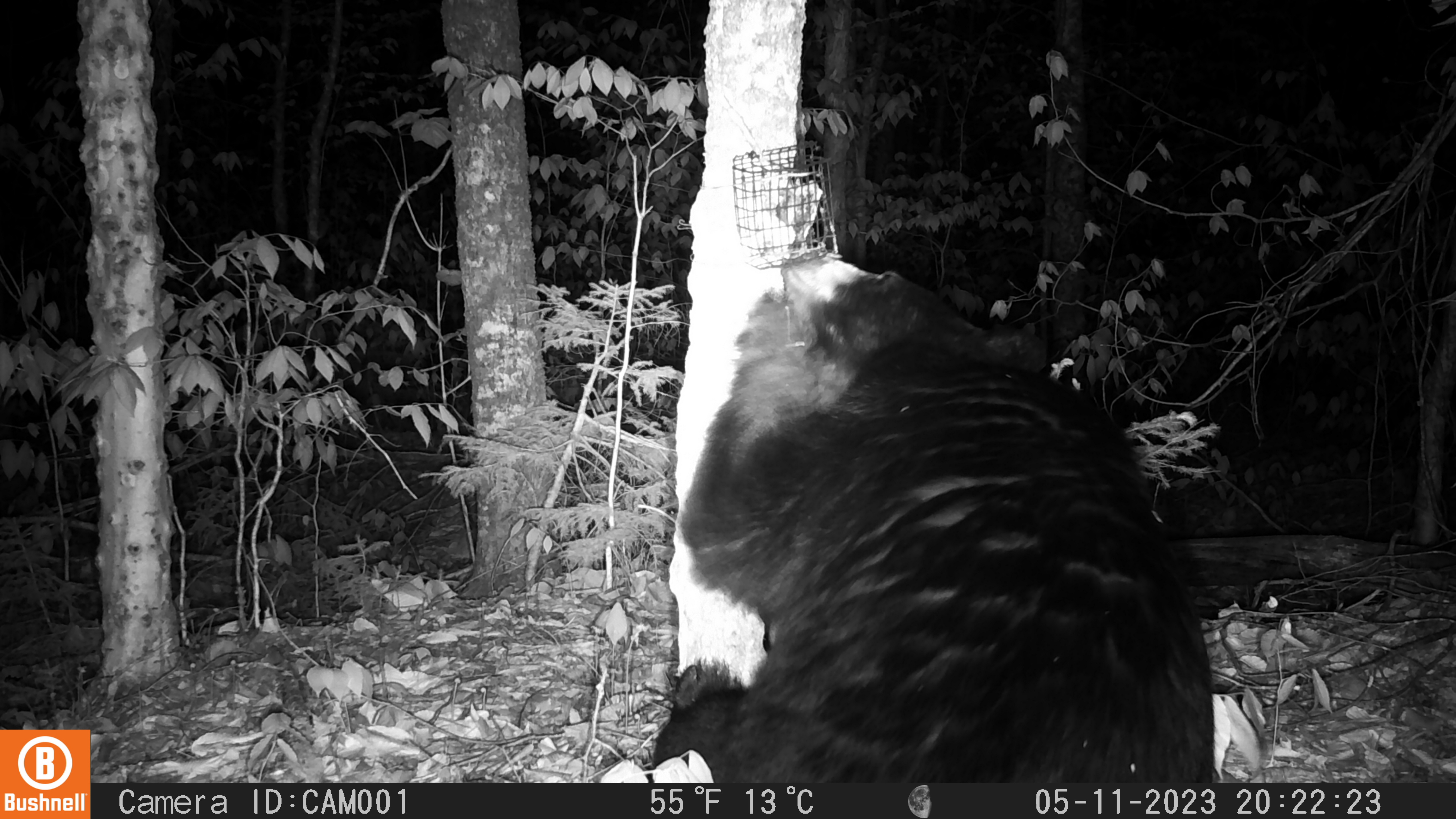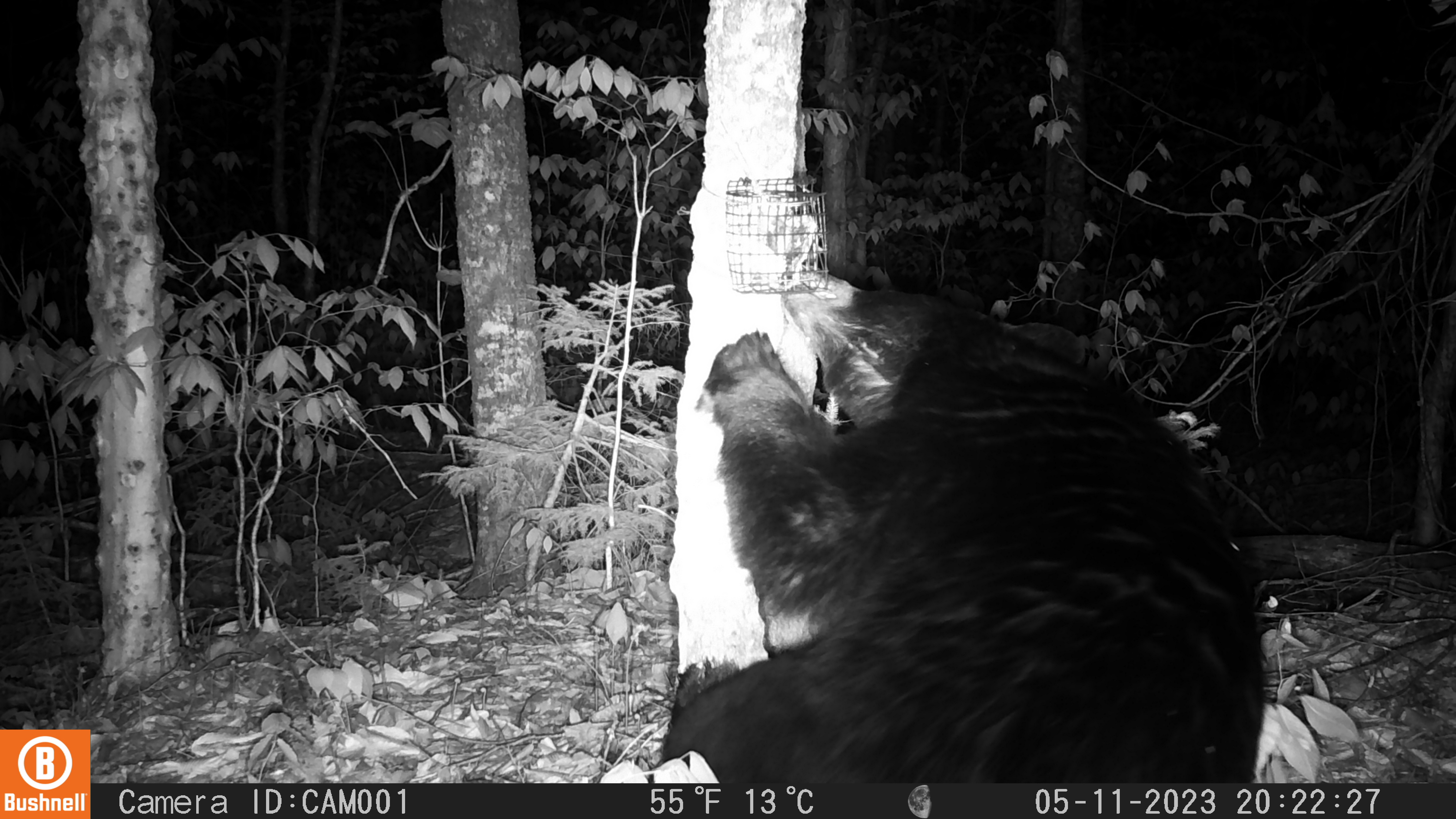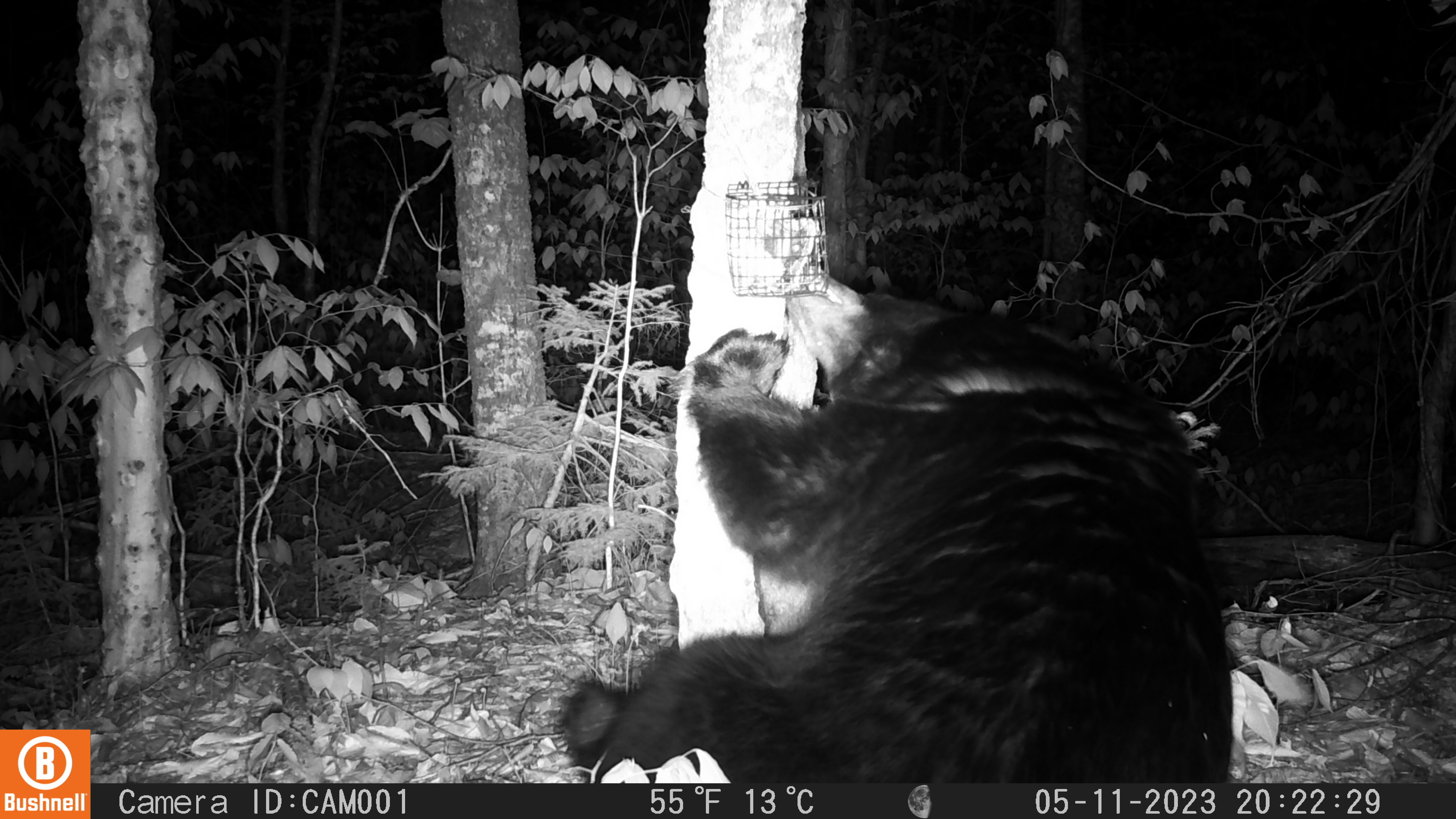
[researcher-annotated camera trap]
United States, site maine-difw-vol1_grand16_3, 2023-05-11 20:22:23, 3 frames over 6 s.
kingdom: Animalia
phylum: Chordata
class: Mammalia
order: Carnivora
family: Ursidae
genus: Ursus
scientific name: Ursus americanus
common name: black bear